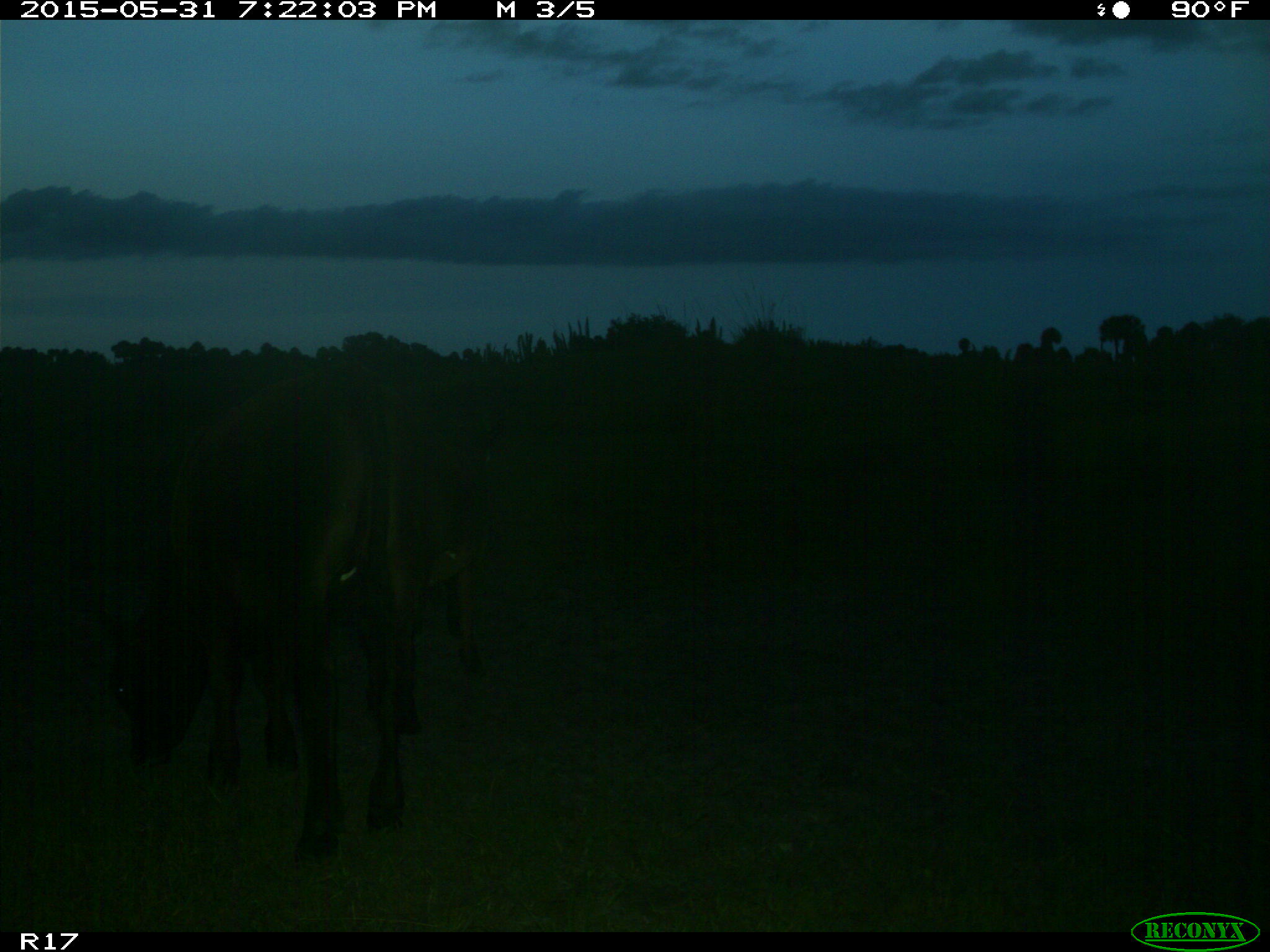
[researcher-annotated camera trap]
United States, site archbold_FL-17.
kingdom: Animalia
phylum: Chordata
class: Mammalia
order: Artiodactyla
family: Bovidae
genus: Bos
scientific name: Bos taurus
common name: domestic cow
Bos taurus (domestic cow).